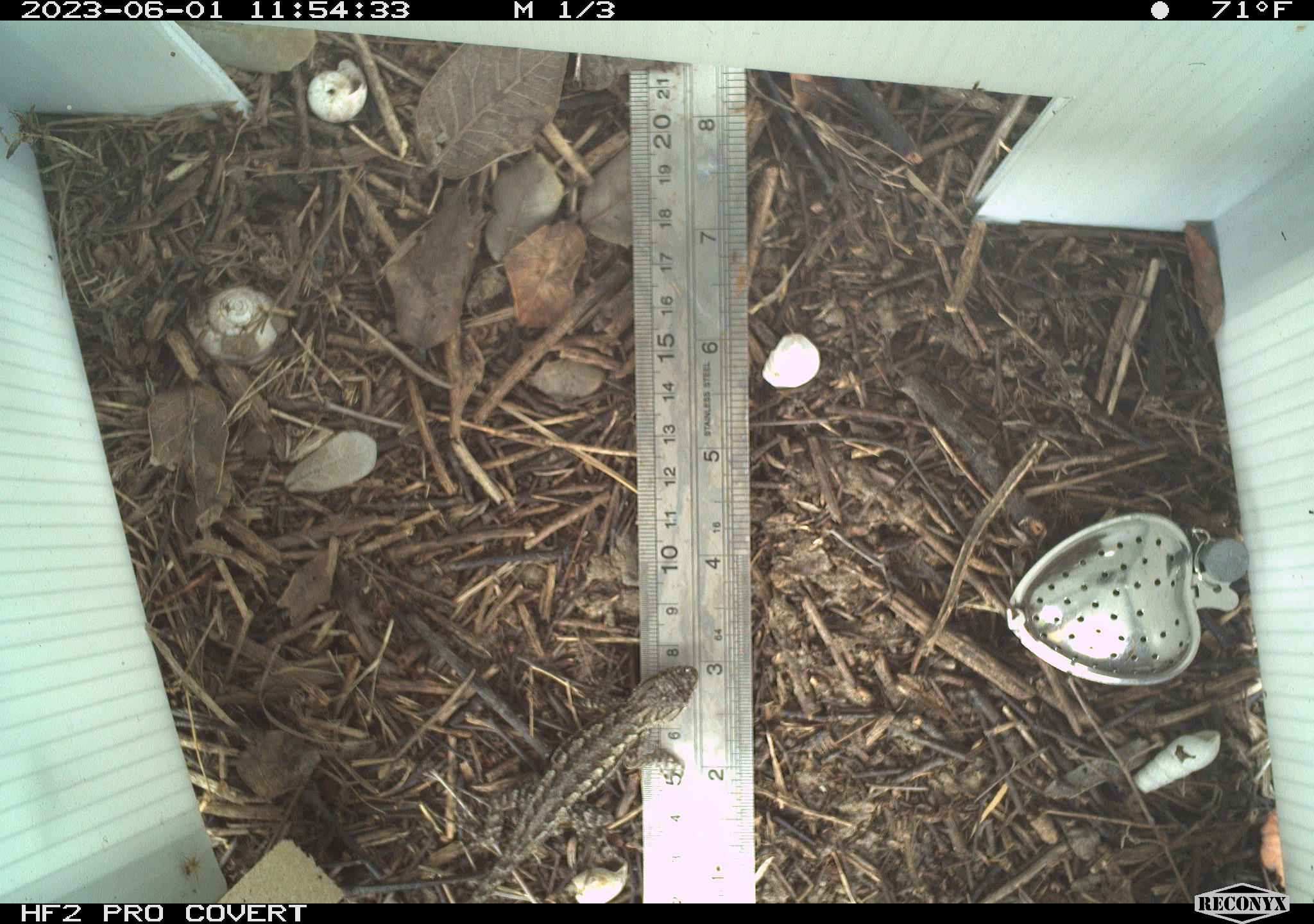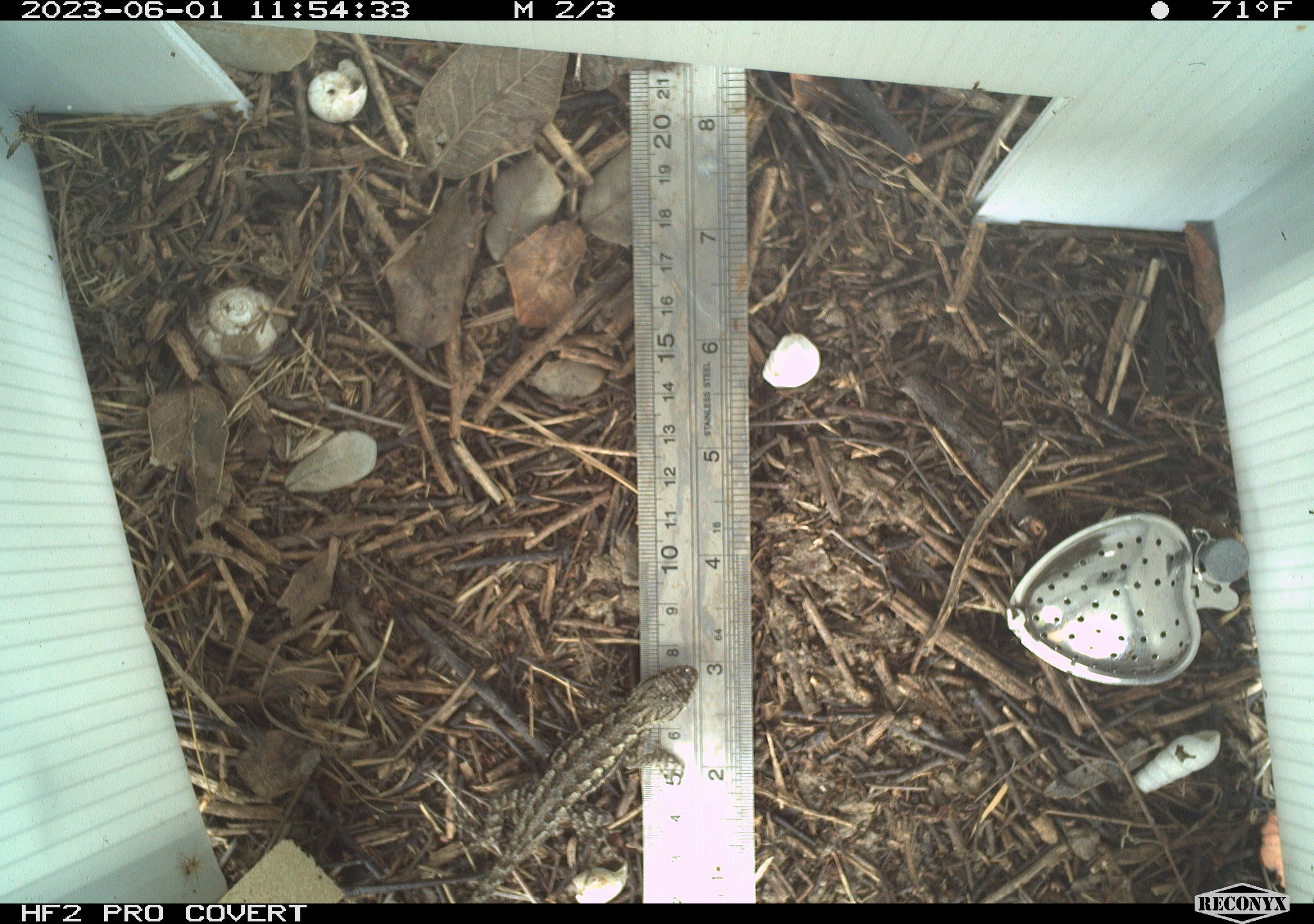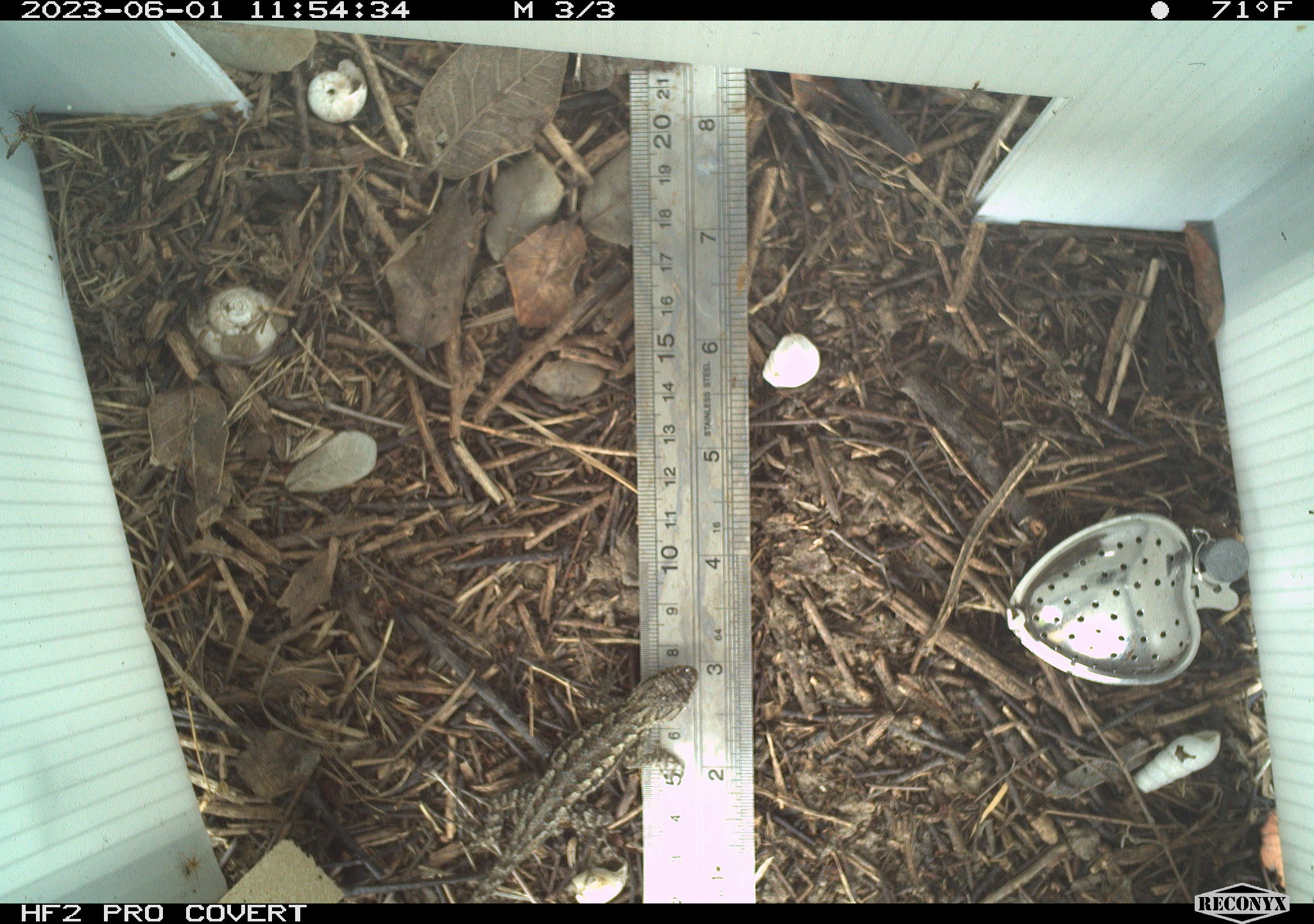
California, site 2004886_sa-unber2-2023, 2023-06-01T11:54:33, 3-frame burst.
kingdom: Animalia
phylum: Chordata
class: Reptilia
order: Squamata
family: Phrynosomatidae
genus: Sceloporus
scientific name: Sceloporus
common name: spiny lizards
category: sceloporus species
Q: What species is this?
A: Sceloporus species (spiny lizards) (Sceloporus).